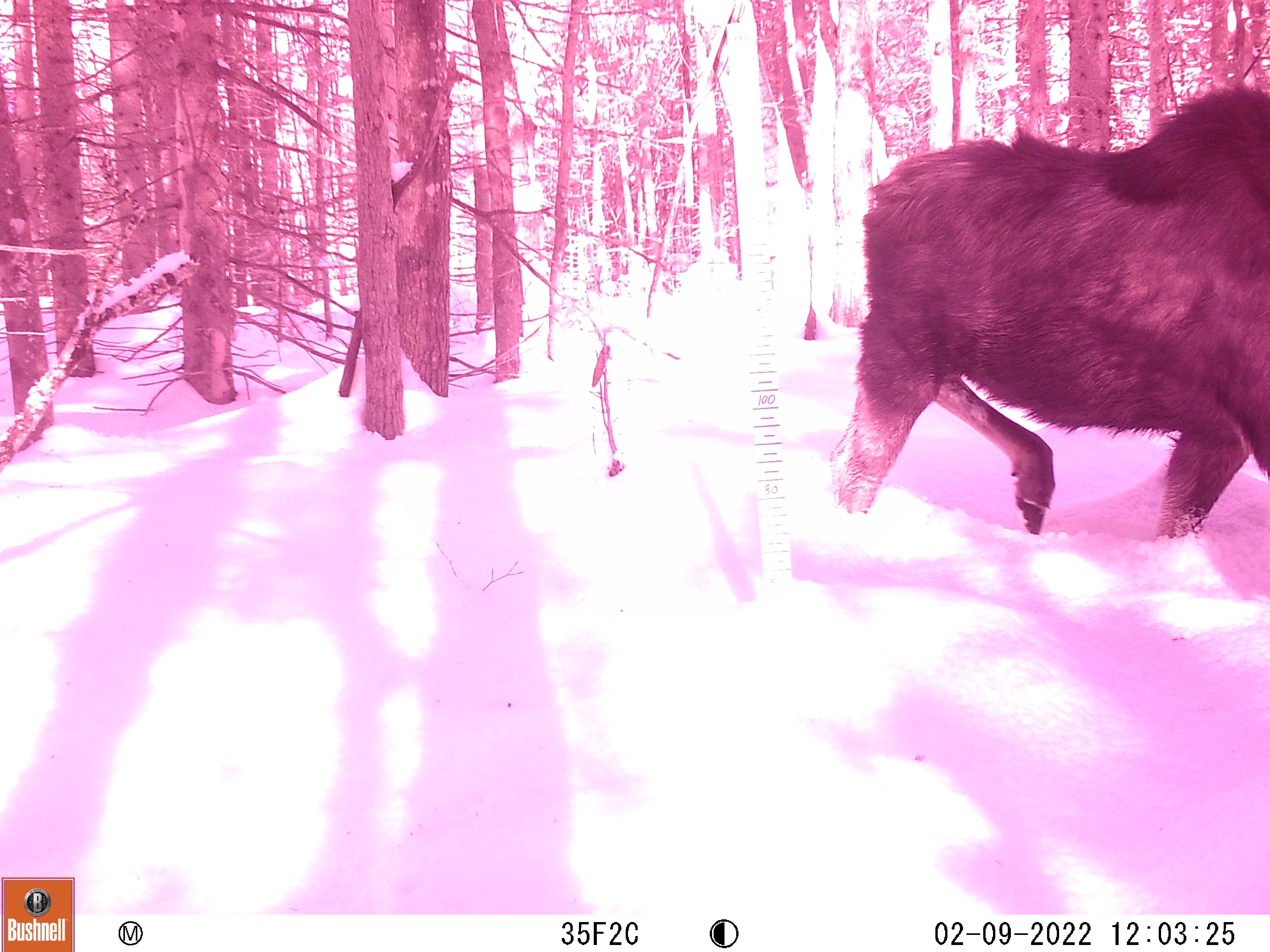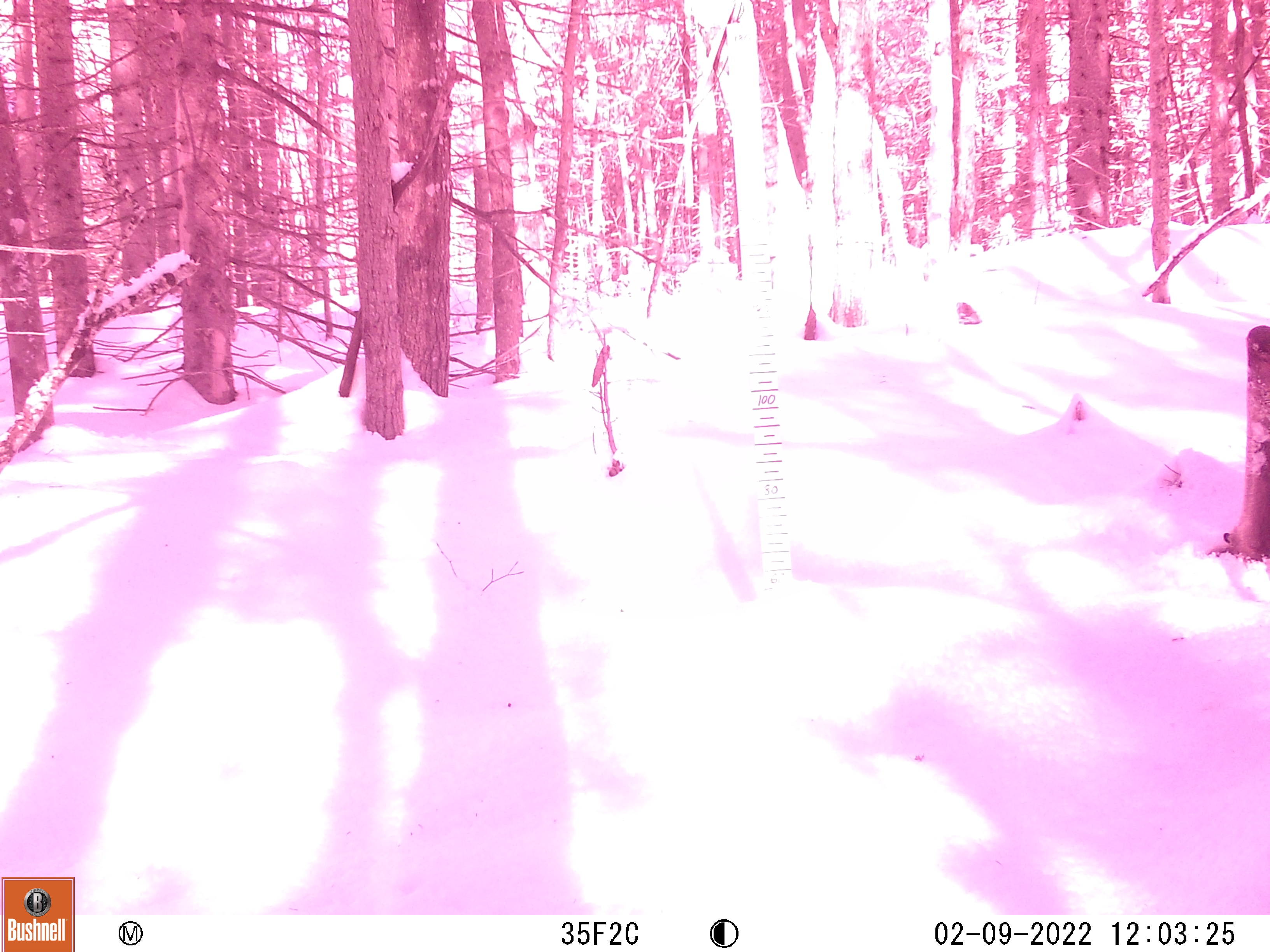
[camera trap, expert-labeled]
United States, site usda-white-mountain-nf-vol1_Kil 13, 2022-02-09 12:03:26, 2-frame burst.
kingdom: Animalia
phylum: Chordata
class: Mammalia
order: Artiodactyla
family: Cervidae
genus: Alces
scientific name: Alces alces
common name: moose